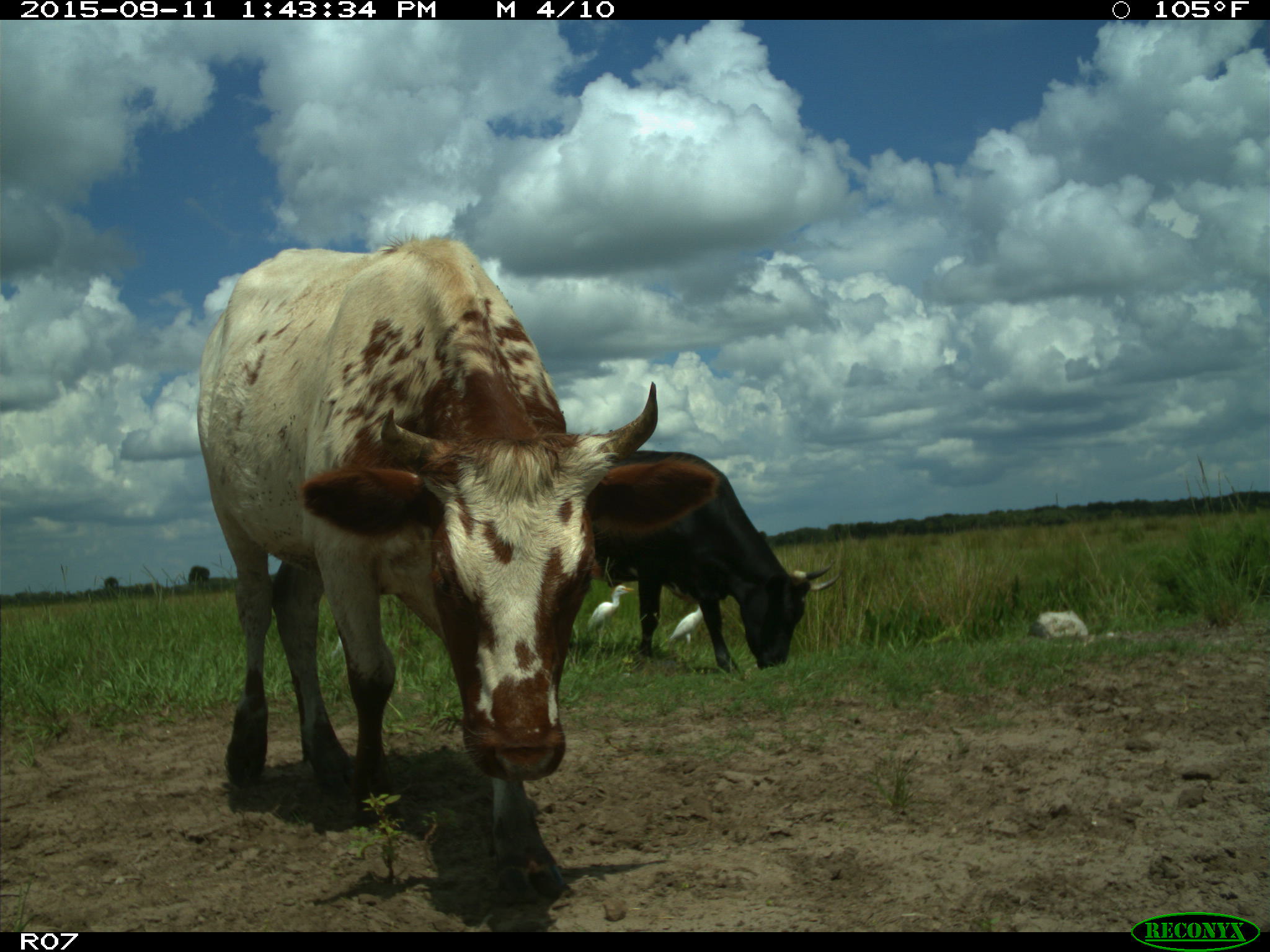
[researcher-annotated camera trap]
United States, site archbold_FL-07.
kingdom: Animalia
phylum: Chordata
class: Mammalia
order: Artiodactyla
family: Bovidae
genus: Bos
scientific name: Bos taurus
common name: domestic cow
Bos taurus (domestic cow).